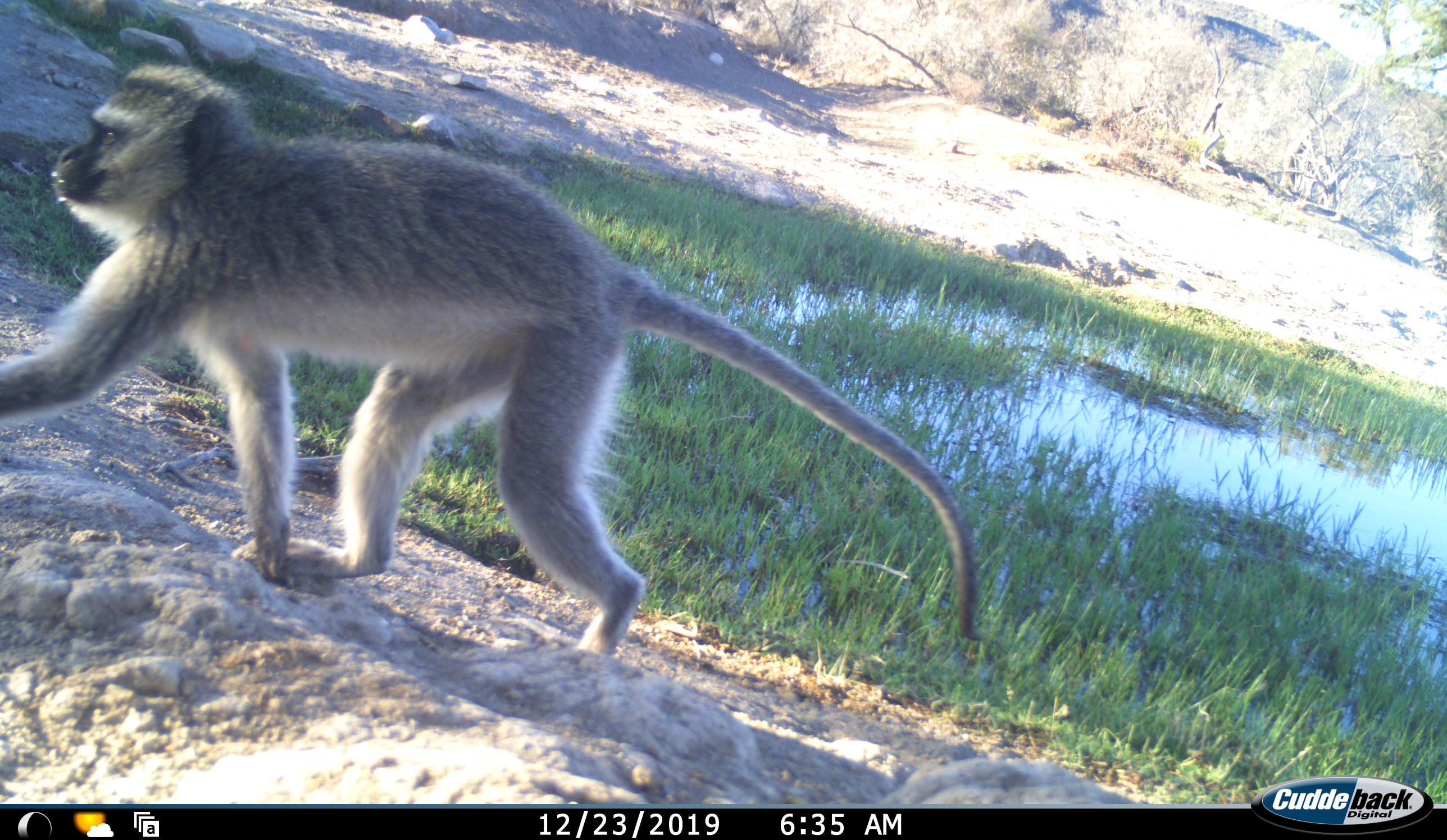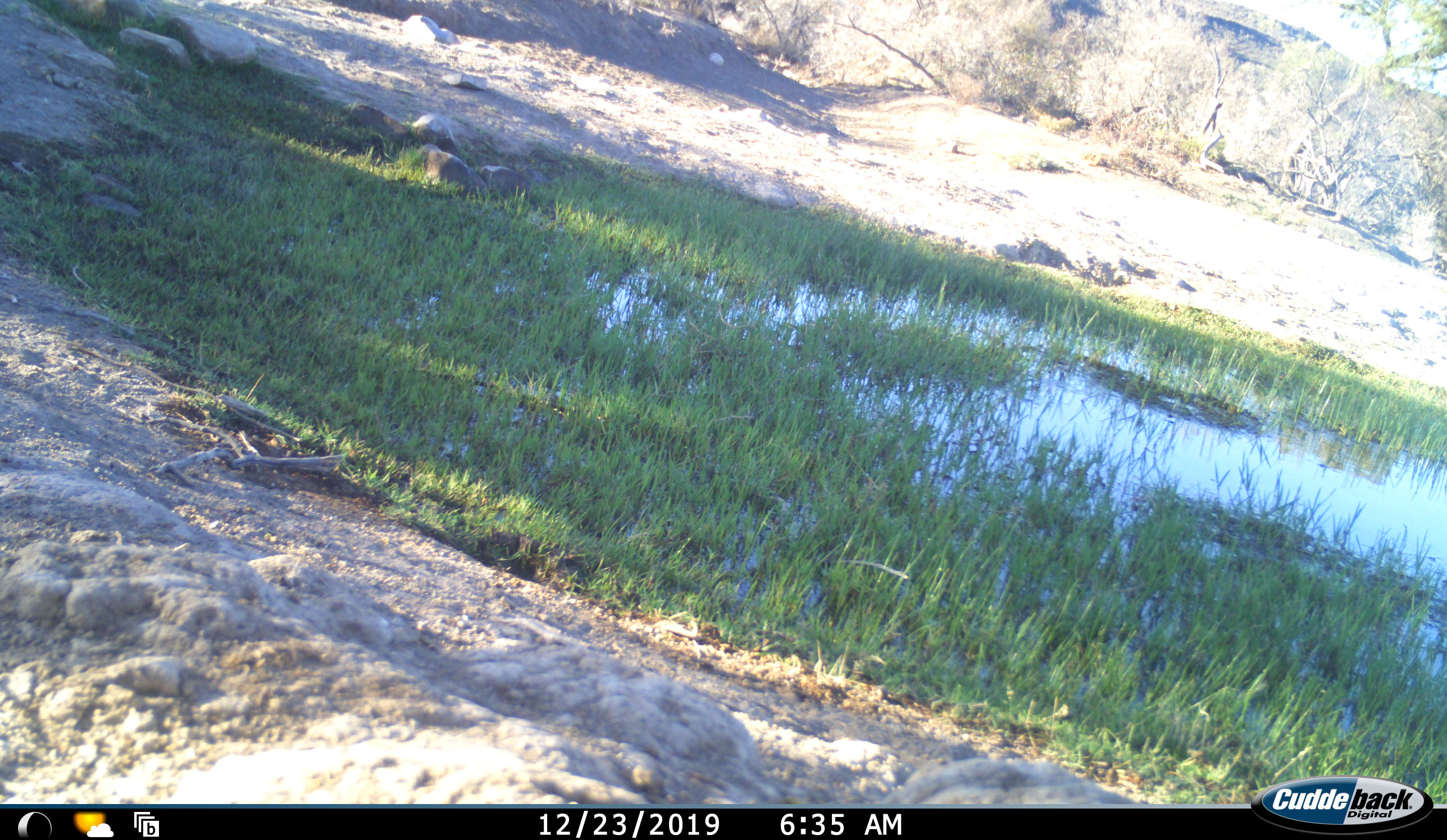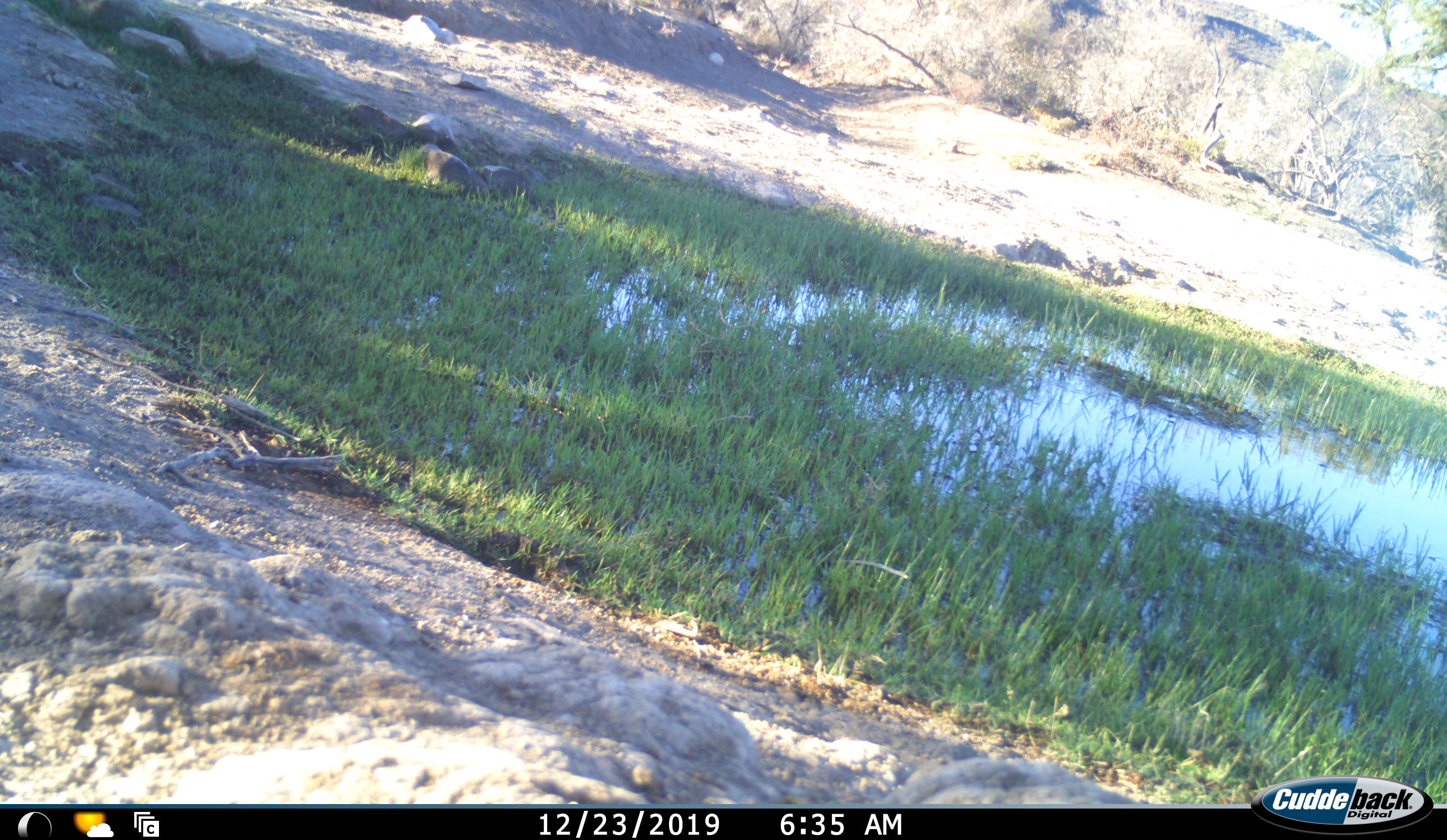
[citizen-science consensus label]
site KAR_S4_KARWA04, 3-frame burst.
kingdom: Animalia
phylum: Chordata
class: Mammalia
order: Primates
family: Cercopithecidae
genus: Chlorocebus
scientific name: Chlorocebus pygerythrus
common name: vervet monkey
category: monkeyvervet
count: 1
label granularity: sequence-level